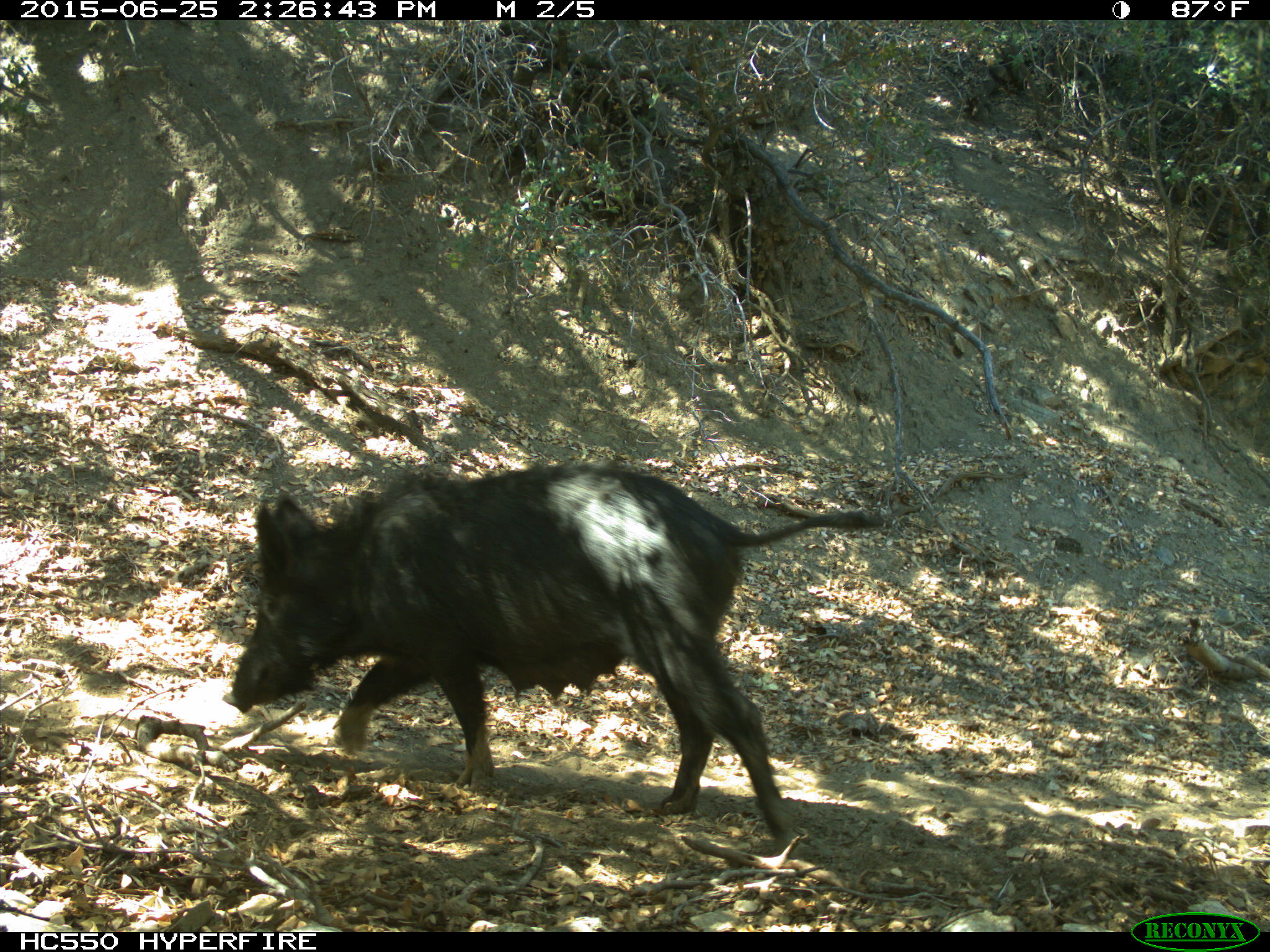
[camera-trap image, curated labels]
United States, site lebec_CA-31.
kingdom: Animalia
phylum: Chordata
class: Mammalia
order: Artiodactyla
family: Suidae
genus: Sus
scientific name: Sus scrofa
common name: wild boar